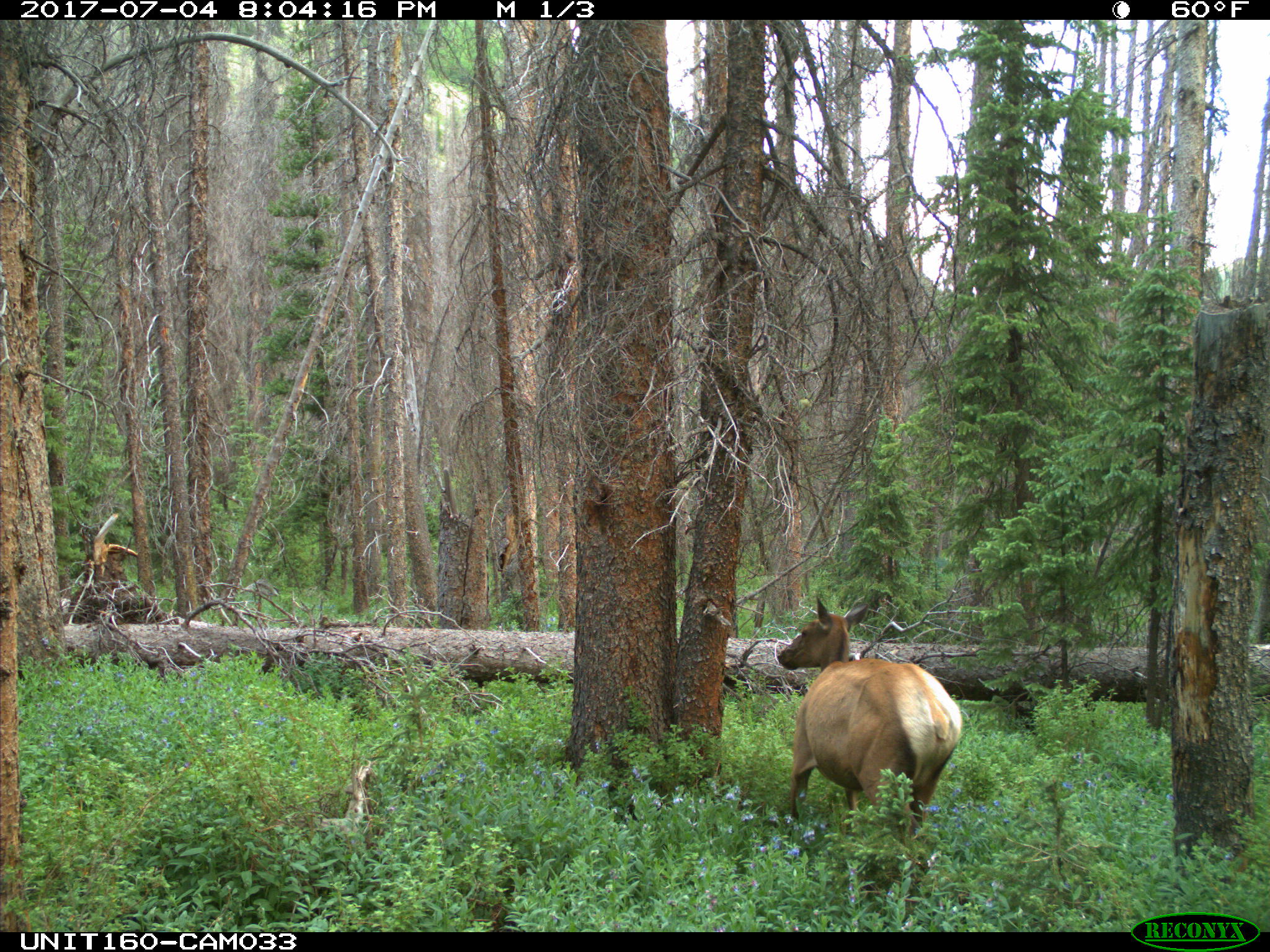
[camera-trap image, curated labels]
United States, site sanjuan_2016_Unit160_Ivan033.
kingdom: Animalia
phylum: Chordata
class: Mammalia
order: Artiodactyla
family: Cervidae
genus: Cervus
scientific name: Cervus elaphus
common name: red deer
Cervus elaphus (red deer).